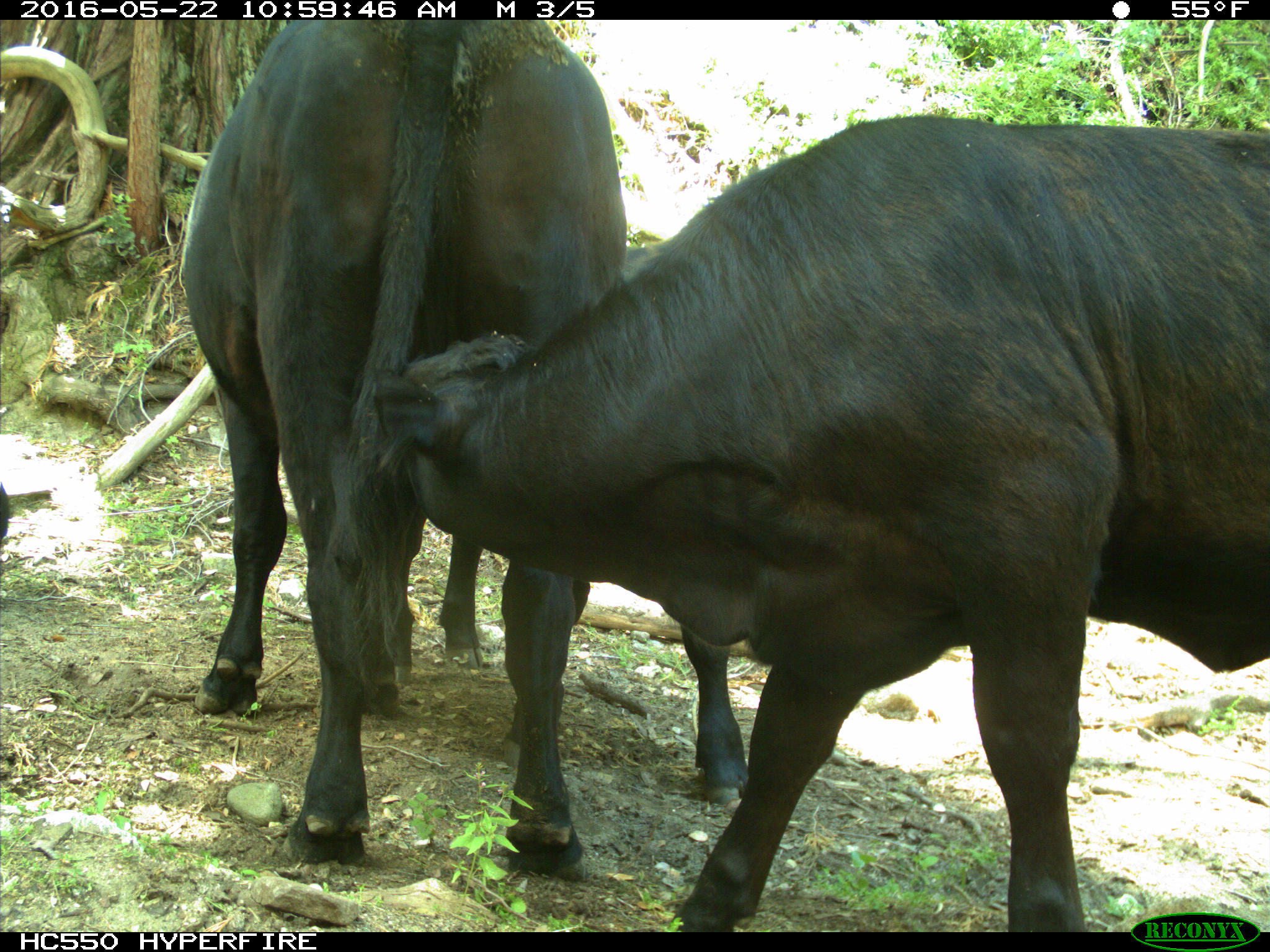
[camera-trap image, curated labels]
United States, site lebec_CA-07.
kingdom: Animalia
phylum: Chordata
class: Mammalia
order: Artiodactyla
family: Bovidae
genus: Bos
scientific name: Bos taurus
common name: domestic cow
Bos taurus (domestic cow).